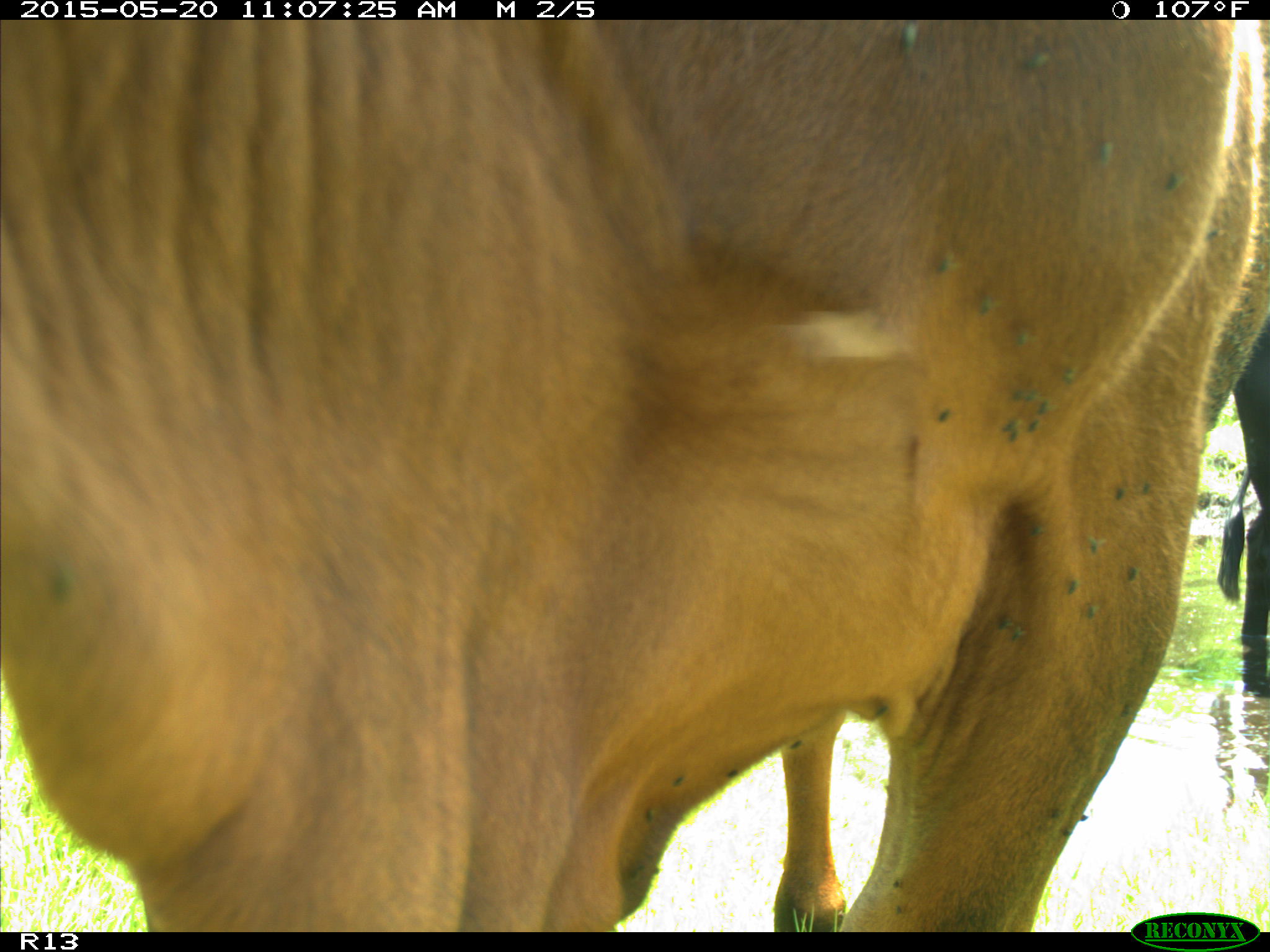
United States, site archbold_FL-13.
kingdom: Animalia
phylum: Chordata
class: Mammalia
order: Artiodactyla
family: Bovidae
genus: Bos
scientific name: Bos taurus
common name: domestic cow